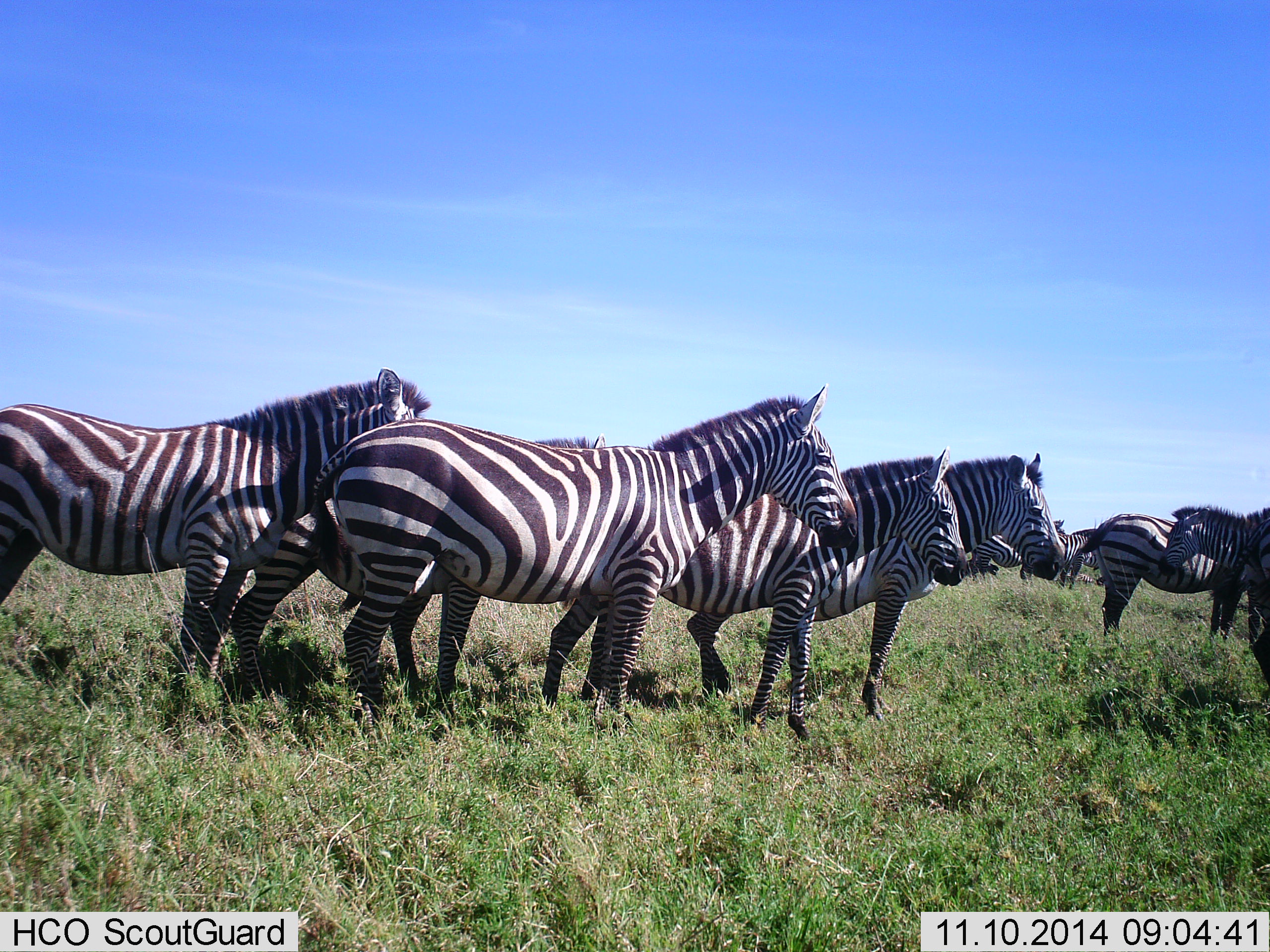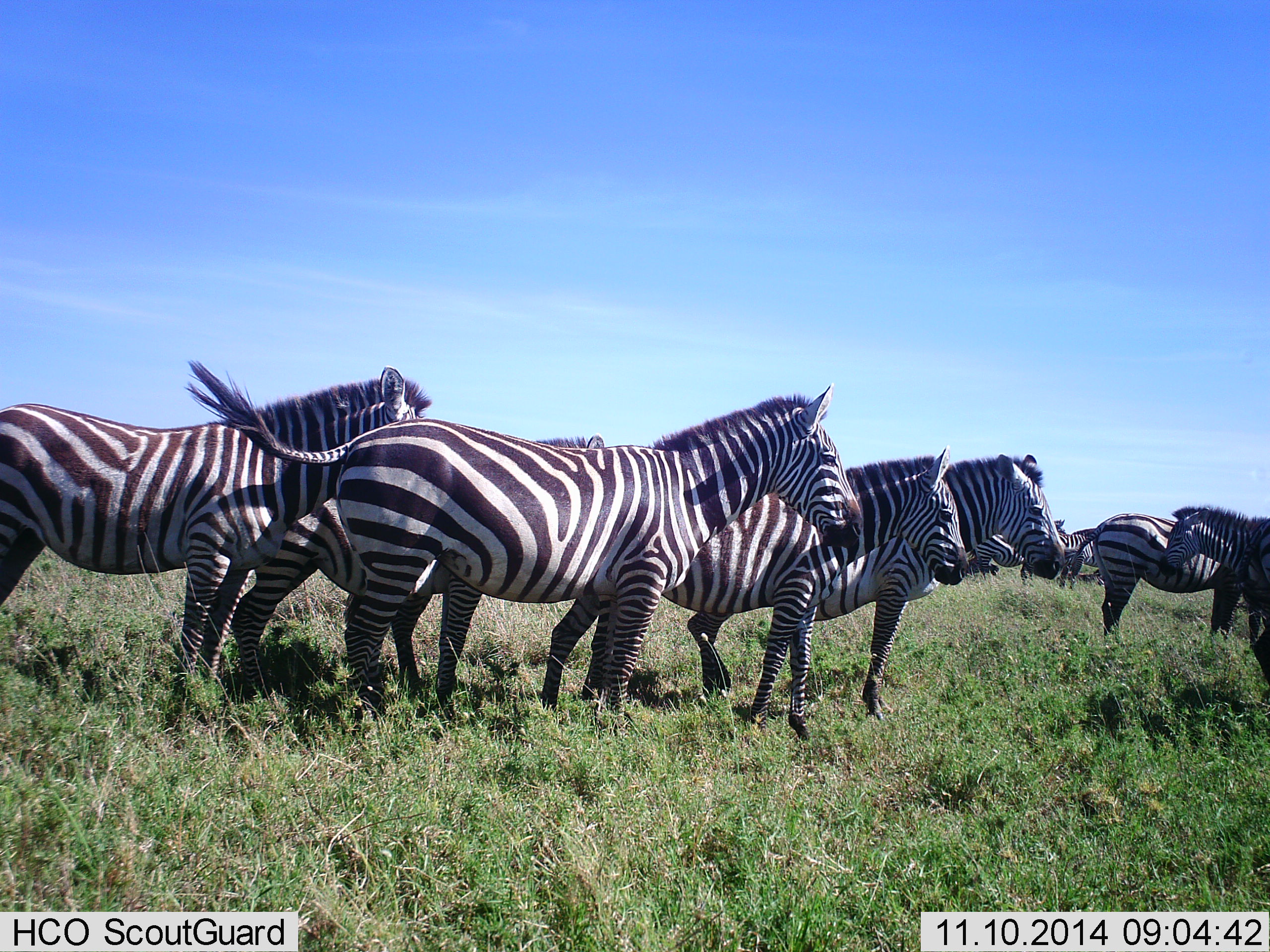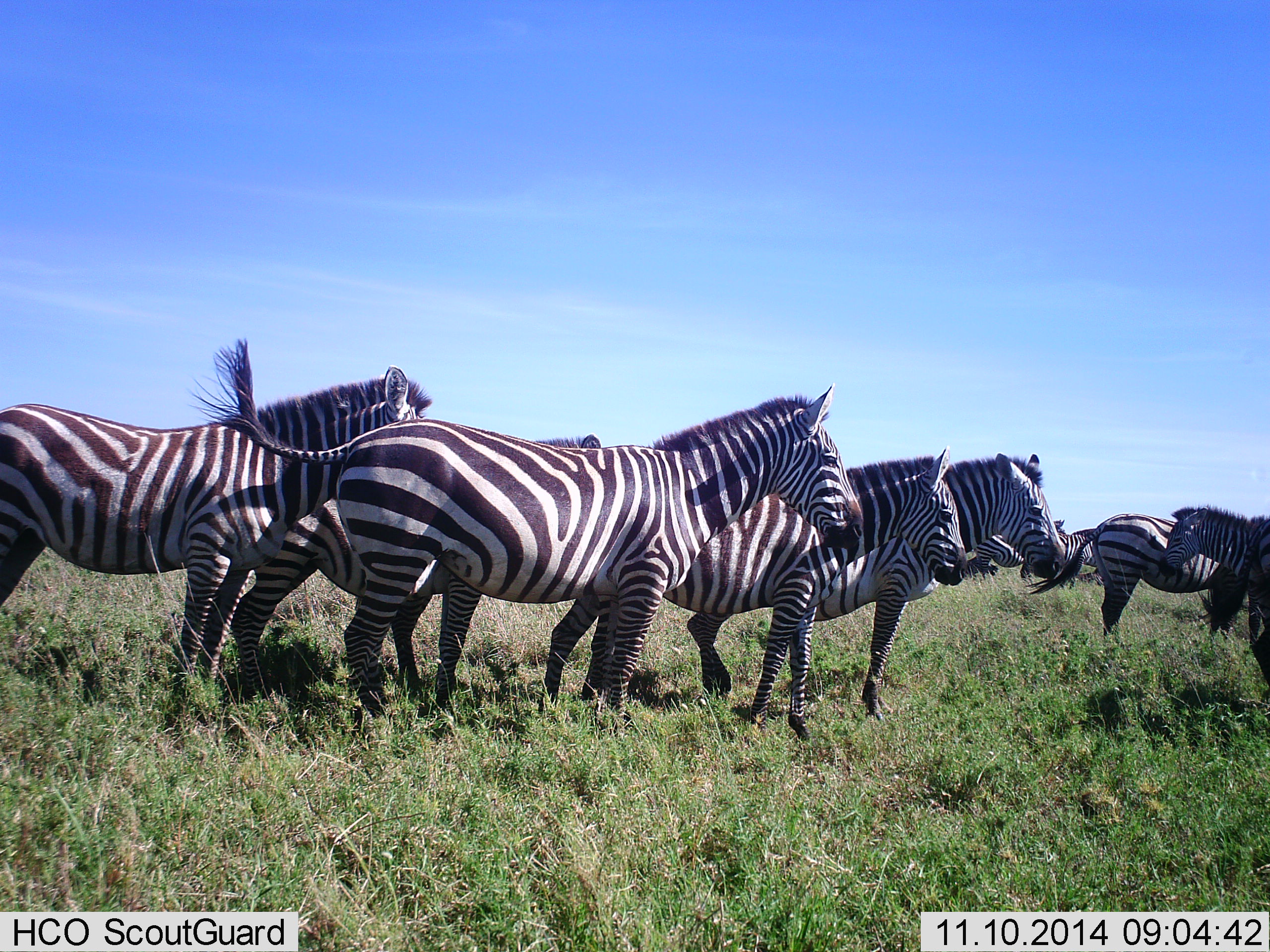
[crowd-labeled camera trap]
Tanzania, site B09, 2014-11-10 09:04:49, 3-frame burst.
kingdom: Animalia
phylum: Chordata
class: Mammalia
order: Perissodactyla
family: Equidae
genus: Equus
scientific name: Equus quagga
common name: plains zebra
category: zebra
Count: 10.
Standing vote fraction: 100%.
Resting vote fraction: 10%.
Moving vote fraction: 10%.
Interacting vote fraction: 10%.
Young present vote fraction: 0%.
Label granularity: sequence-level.